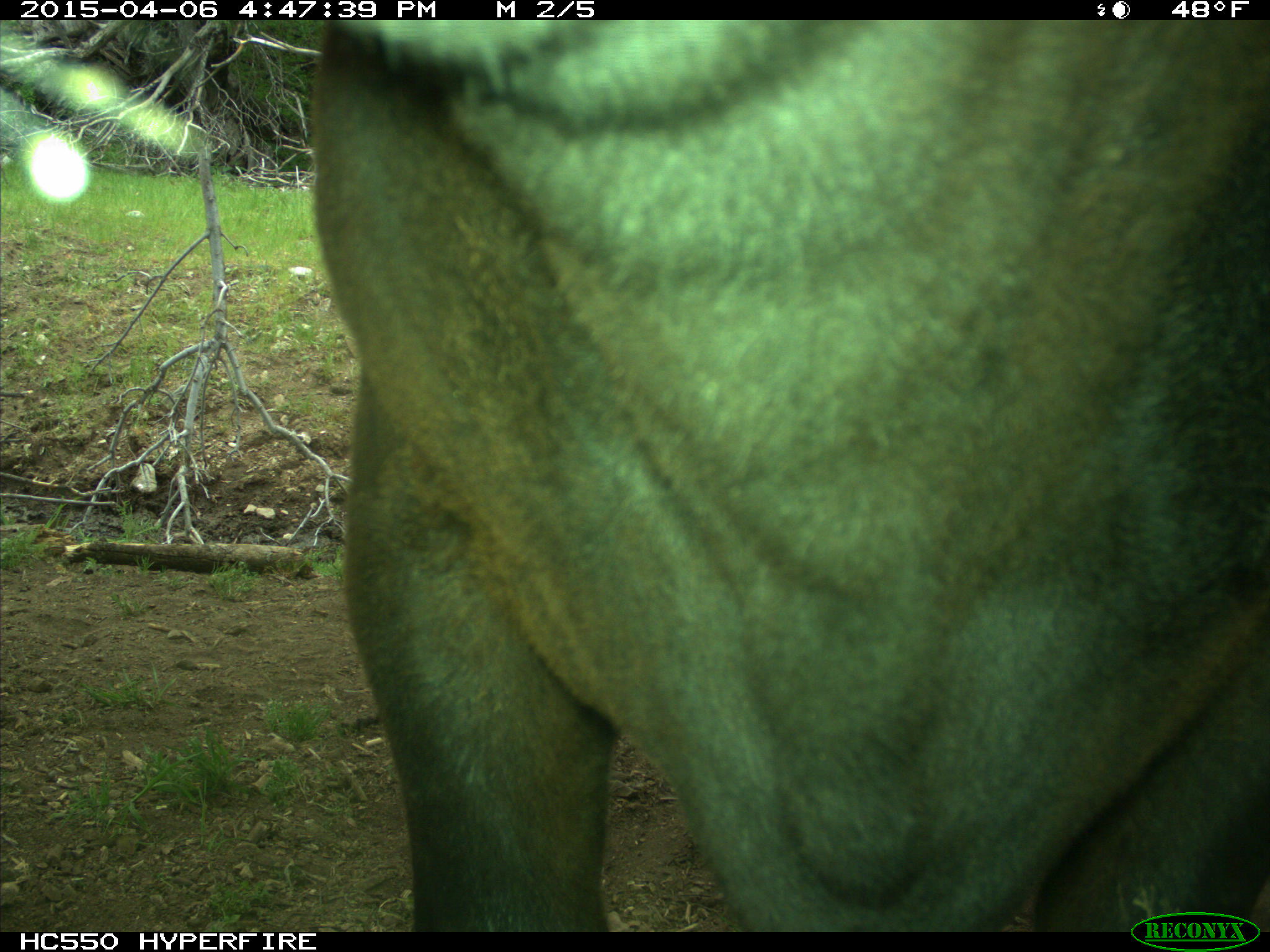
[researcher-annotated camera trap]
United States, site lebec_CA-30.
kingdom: Animalia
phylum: Chordata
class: Mammalia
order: Artiodactyla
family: Bovidae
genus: Bos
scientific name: Bos taurus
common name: domestic cow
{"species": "Bos taurus (domestic cow)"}